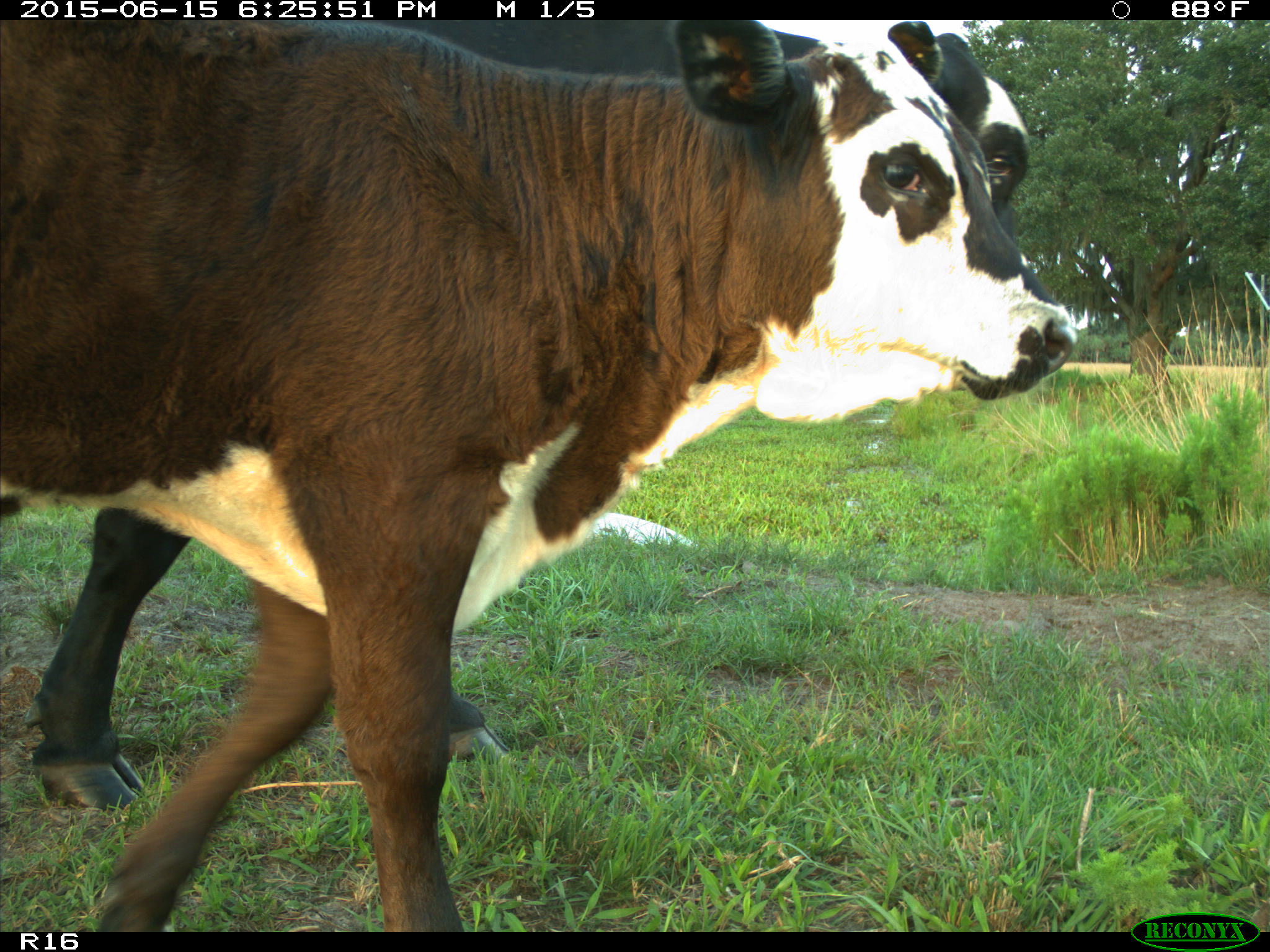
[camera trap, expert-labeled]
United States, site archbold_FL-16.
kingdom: Animalia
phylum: Chordata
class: Mammalia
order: Artiodactyla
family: Bovidae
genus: Bos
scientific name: Bos taurus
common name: domestic cow